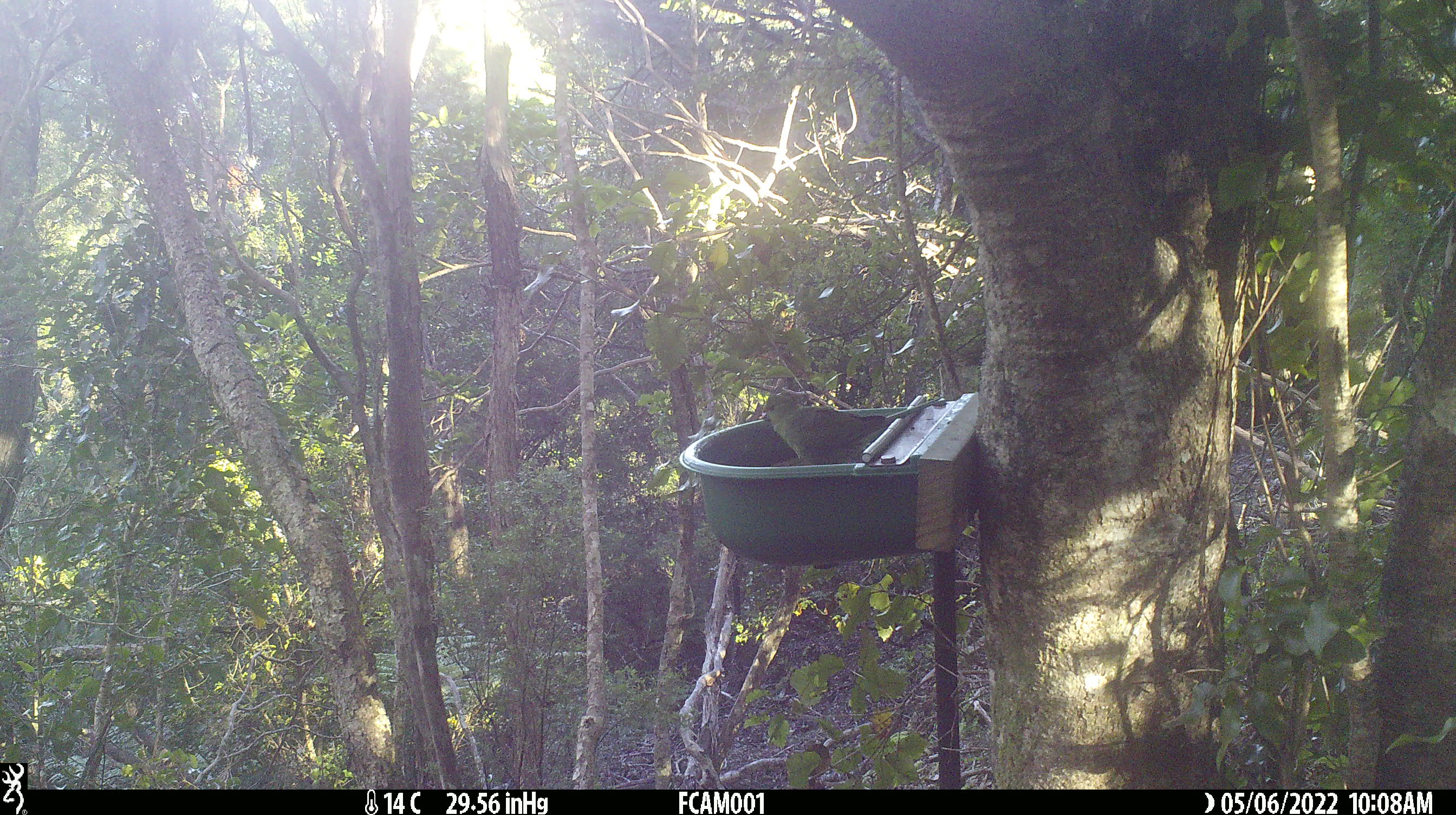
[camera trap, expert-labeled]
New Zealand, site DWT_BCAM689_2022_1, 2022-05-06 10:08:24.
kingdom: Animalia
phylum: Chordata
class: Aves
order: Psittaciformes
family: Psittaculidae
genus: Cyanoramphus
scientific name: Cyanoramphus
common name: parakeet